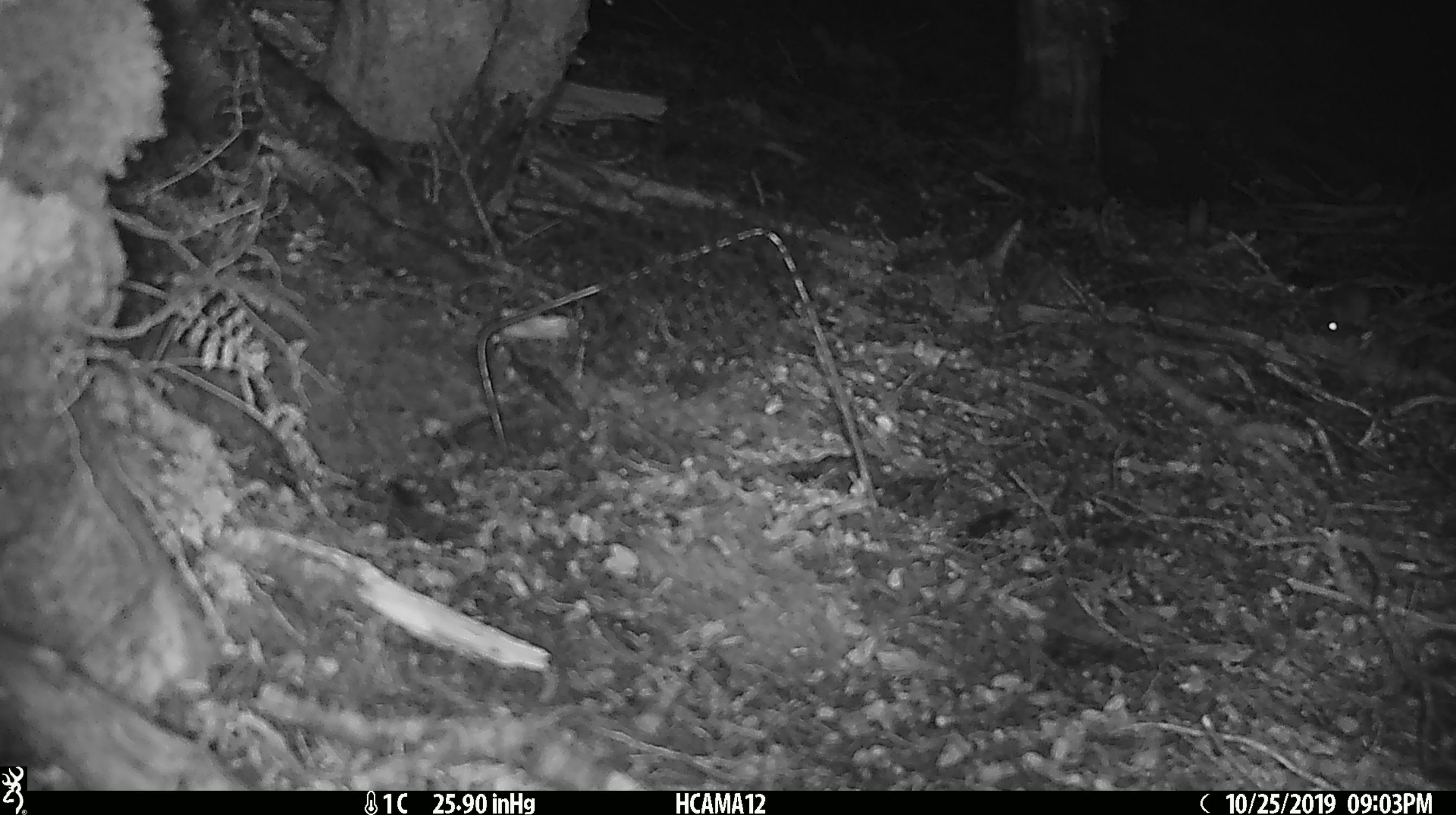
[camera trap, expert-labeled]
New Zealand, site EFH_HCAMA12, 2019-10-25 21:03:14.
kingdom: Animalia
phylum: Chordata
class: Mammalia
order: Rodentia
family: Muridae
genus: Mus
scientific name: Mus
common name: mouse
Mouse (Mus).